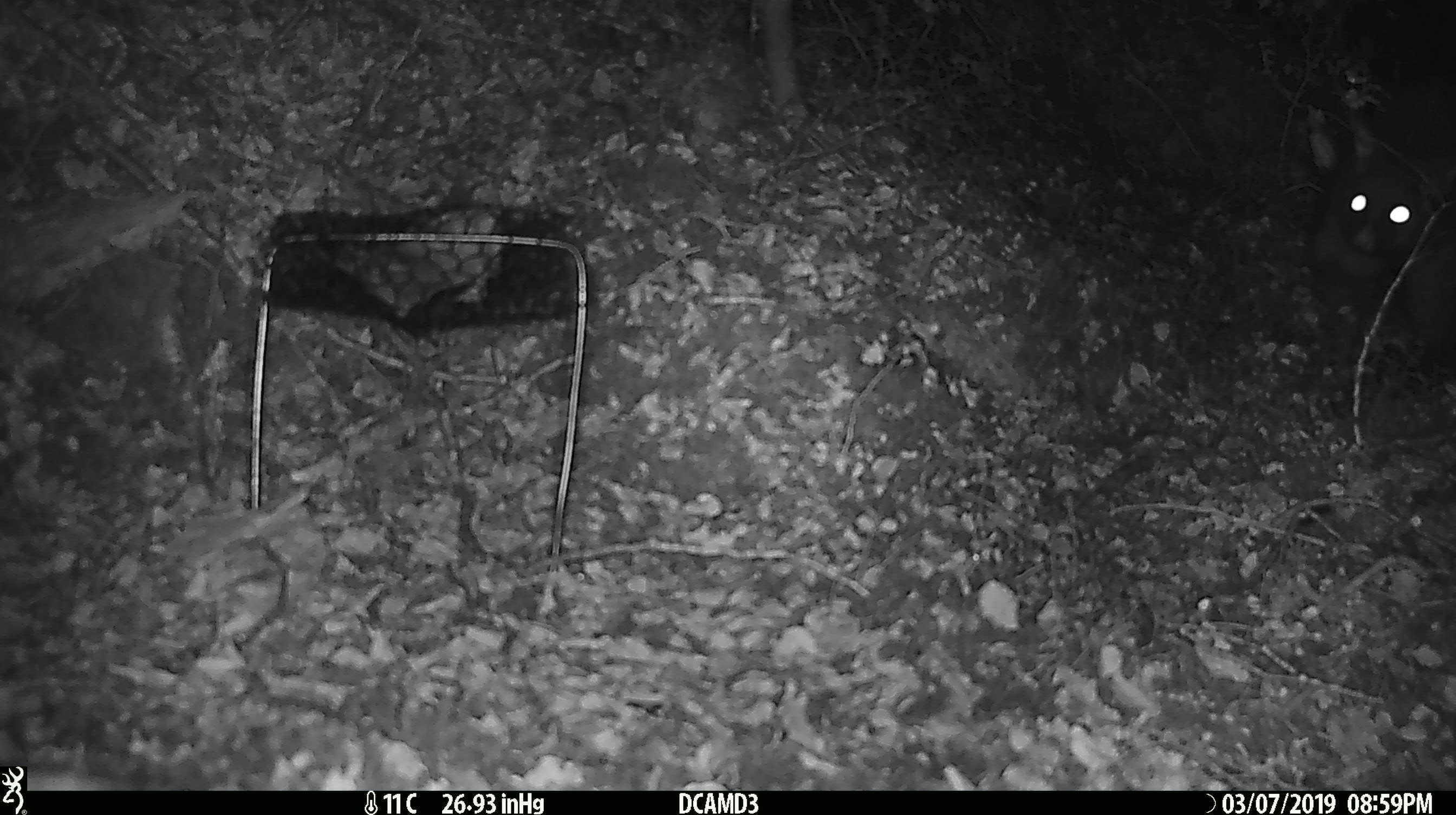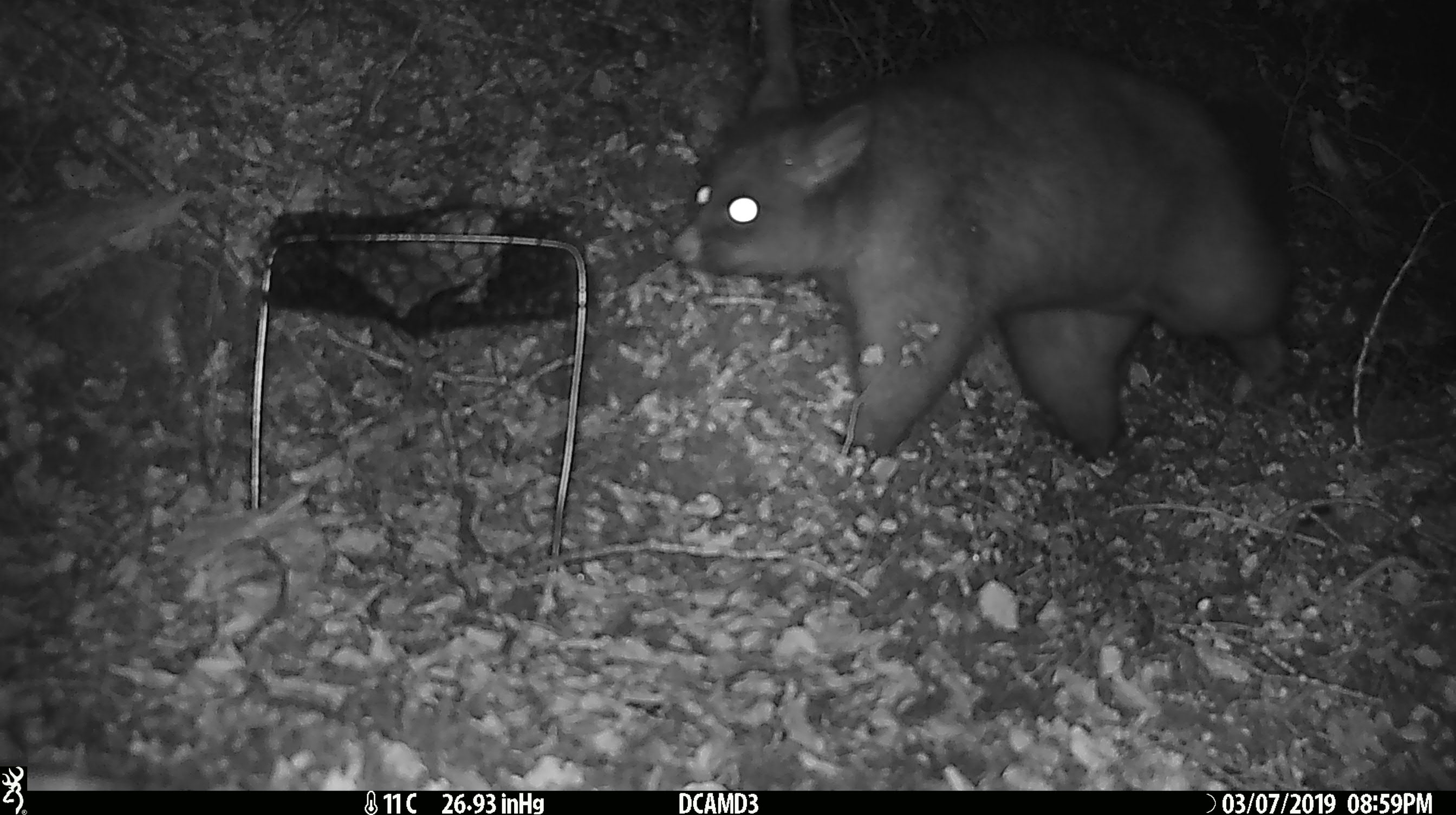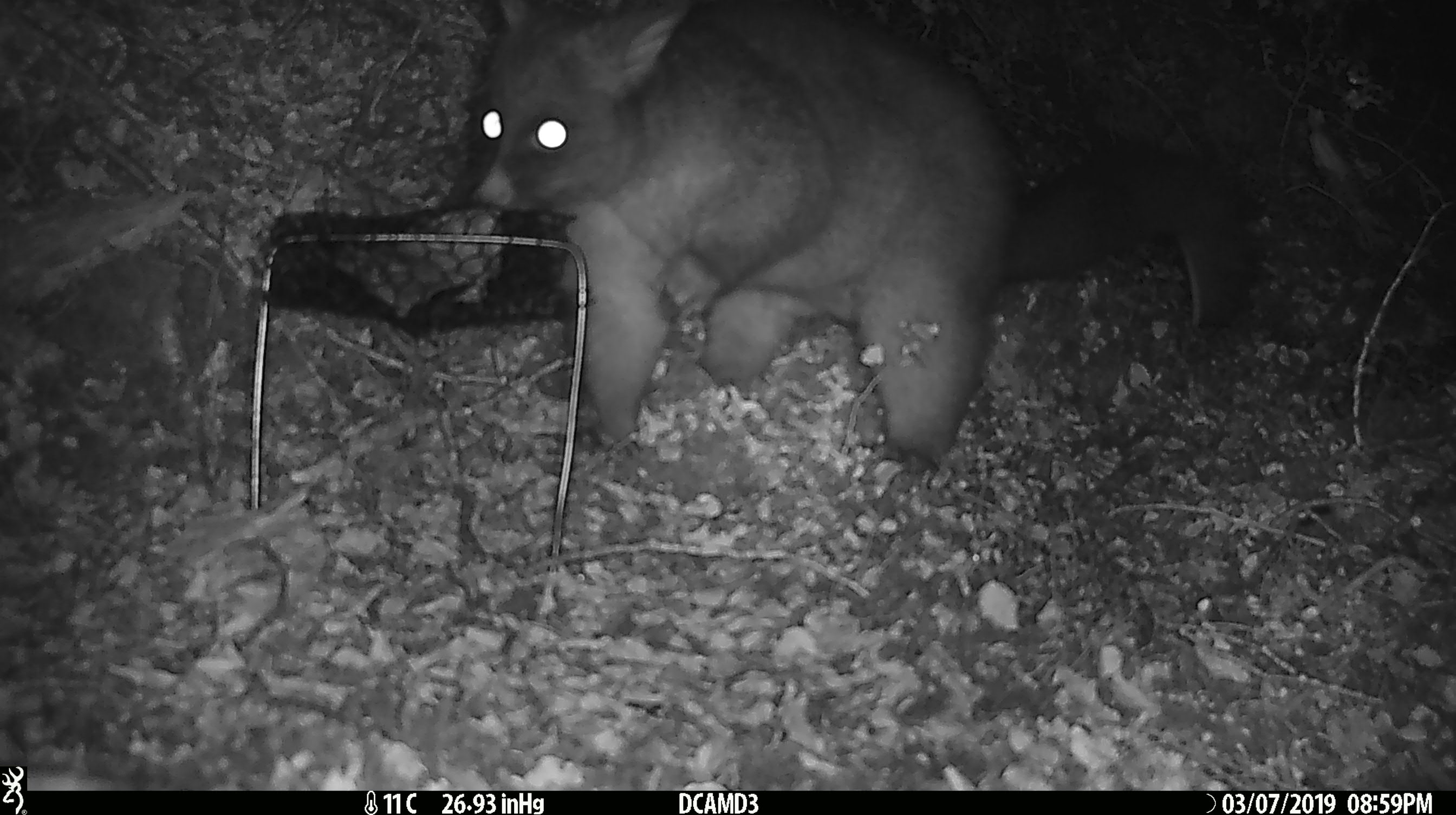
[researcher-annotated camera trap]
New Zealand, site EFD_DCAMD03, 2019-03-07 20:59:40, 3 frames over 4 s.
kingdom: Animalia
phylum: Chordata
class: Mammalia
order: Diprotodontia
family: Phalangeridae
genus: Trichosurus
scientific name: Trichosurus vulpecula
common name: common brushtail possum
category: possum